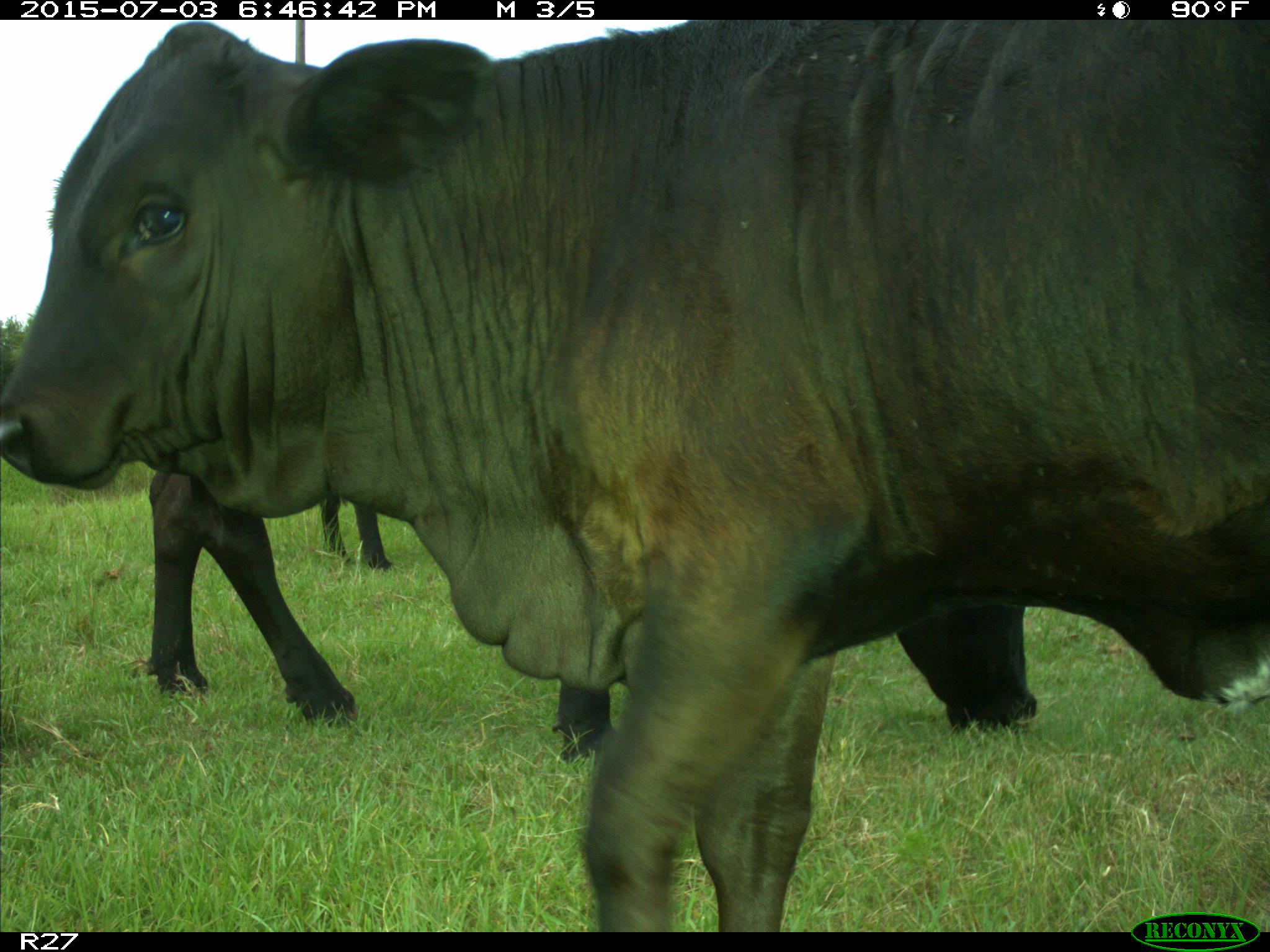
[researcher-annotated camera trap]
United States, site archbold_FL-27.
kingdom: Animalia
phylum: Chordata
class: Mammalia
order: Artiodactyla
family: Bovidae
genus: Bos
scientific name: Bos taurus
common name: domestic cow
Bos taurus (domestic cow).